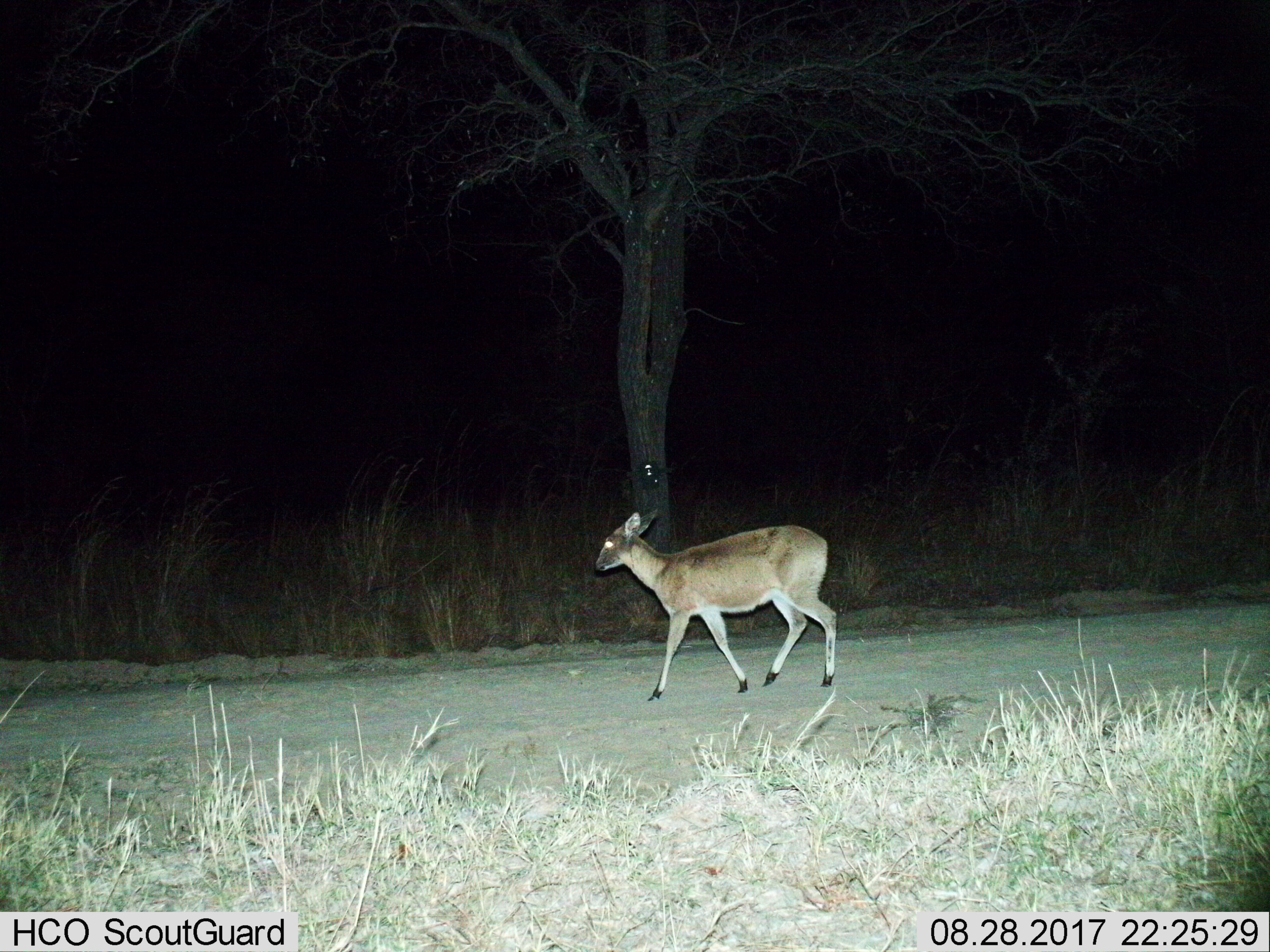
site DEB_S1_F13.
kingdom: Animalia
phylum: Chordata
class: Mammalia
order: Artiodactyla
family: Bovidae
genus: Sylvicapra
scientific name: Sylvicapra grimmia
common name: common duiker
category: duikercommongrey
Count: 1.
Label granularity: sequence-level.